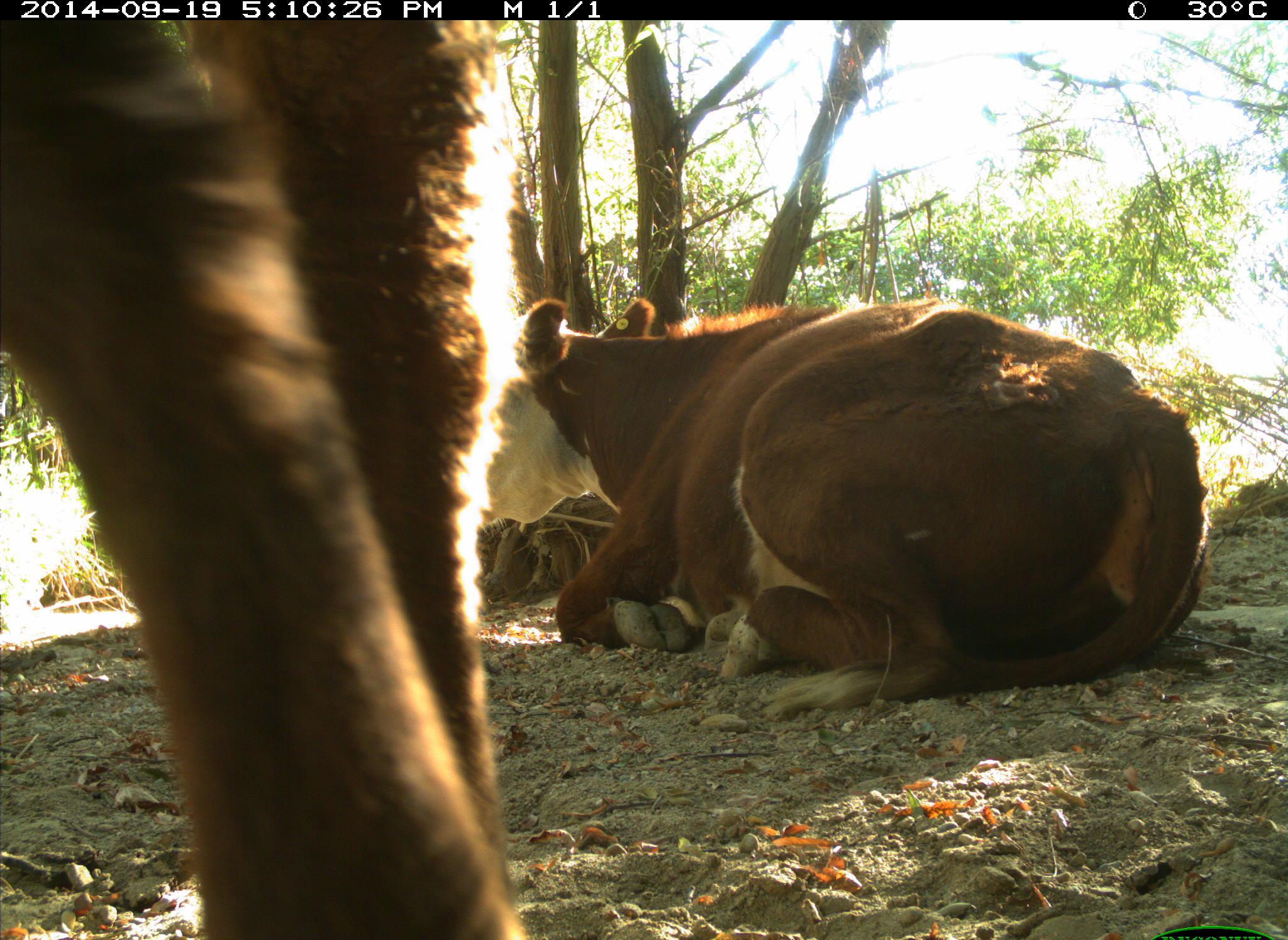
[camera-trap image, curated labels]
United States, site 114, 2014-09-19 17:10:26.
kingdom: Animalia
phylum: Chordata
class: Mammalia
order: Artiodactyla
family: Bovidae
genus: Bos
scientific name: Bos taurus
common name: cow